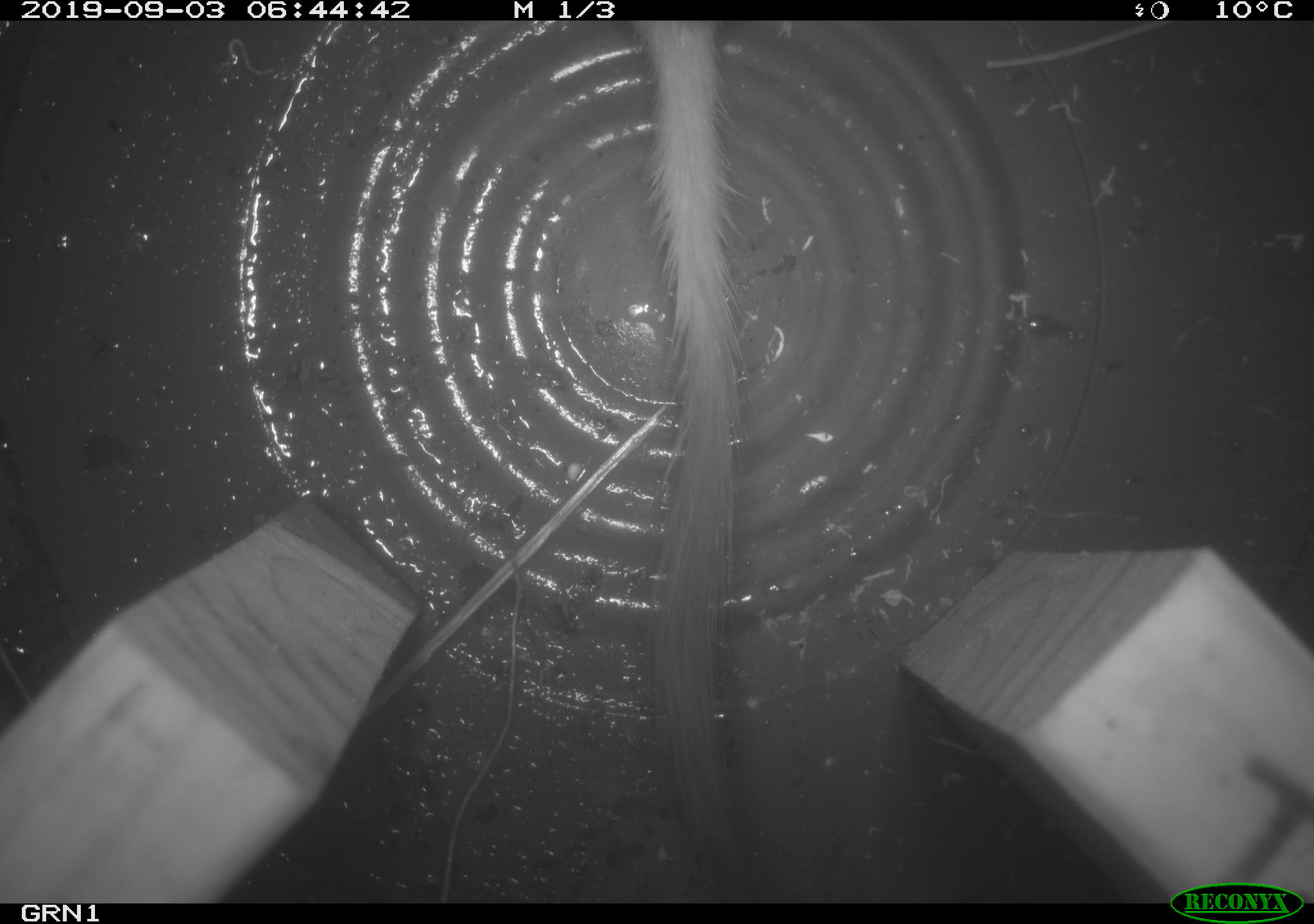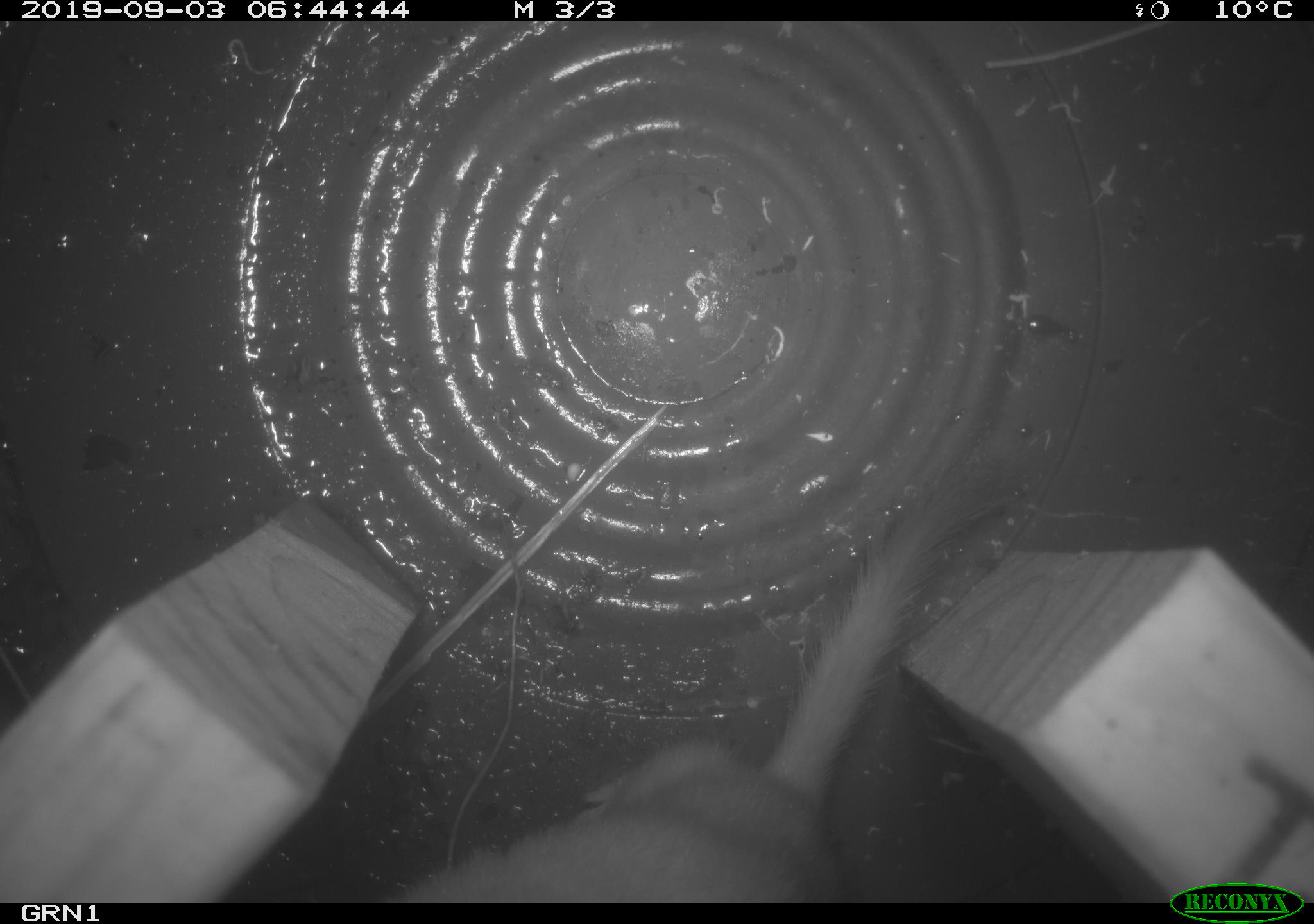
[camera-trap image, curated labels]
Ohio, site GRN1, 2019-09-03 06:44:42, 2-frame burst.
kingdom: Animalia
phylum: Chordata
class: Mammalia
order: Carnivora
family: Mustelidae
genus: Neogale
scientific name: Neogale frenata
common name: long-tailed weasel